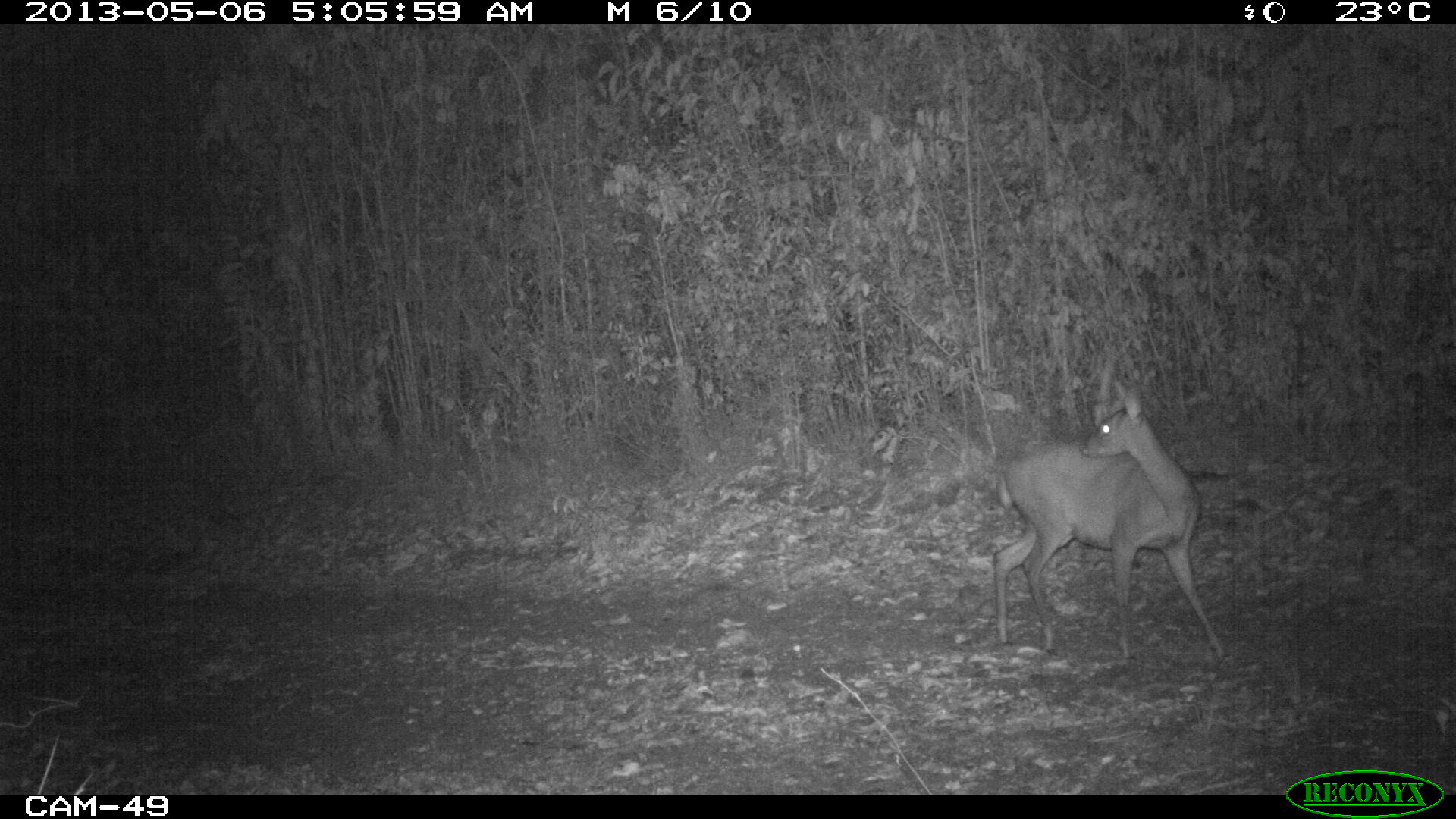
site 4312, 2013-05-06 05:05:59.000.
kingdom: Animalia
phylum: Chordata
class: Mammalia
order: Artiodactyla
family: Cervidae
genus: Odocoileus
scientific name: Odocoileus virginianus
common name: white-tailed deer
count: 1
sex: female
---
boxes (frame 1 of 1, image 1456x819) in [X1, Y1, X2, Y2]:
odocoileus virginianus: [991, 378, 1225, 662]